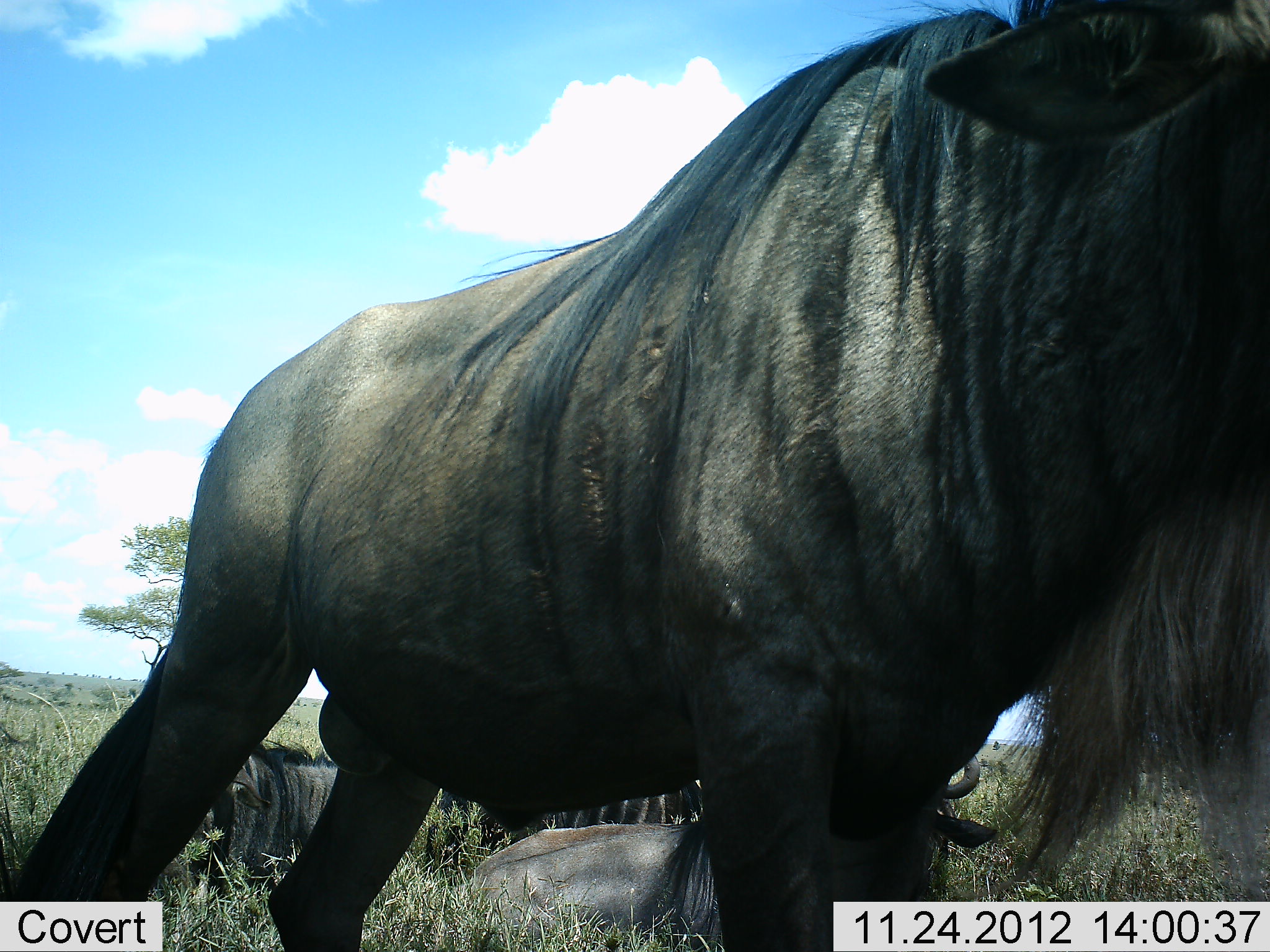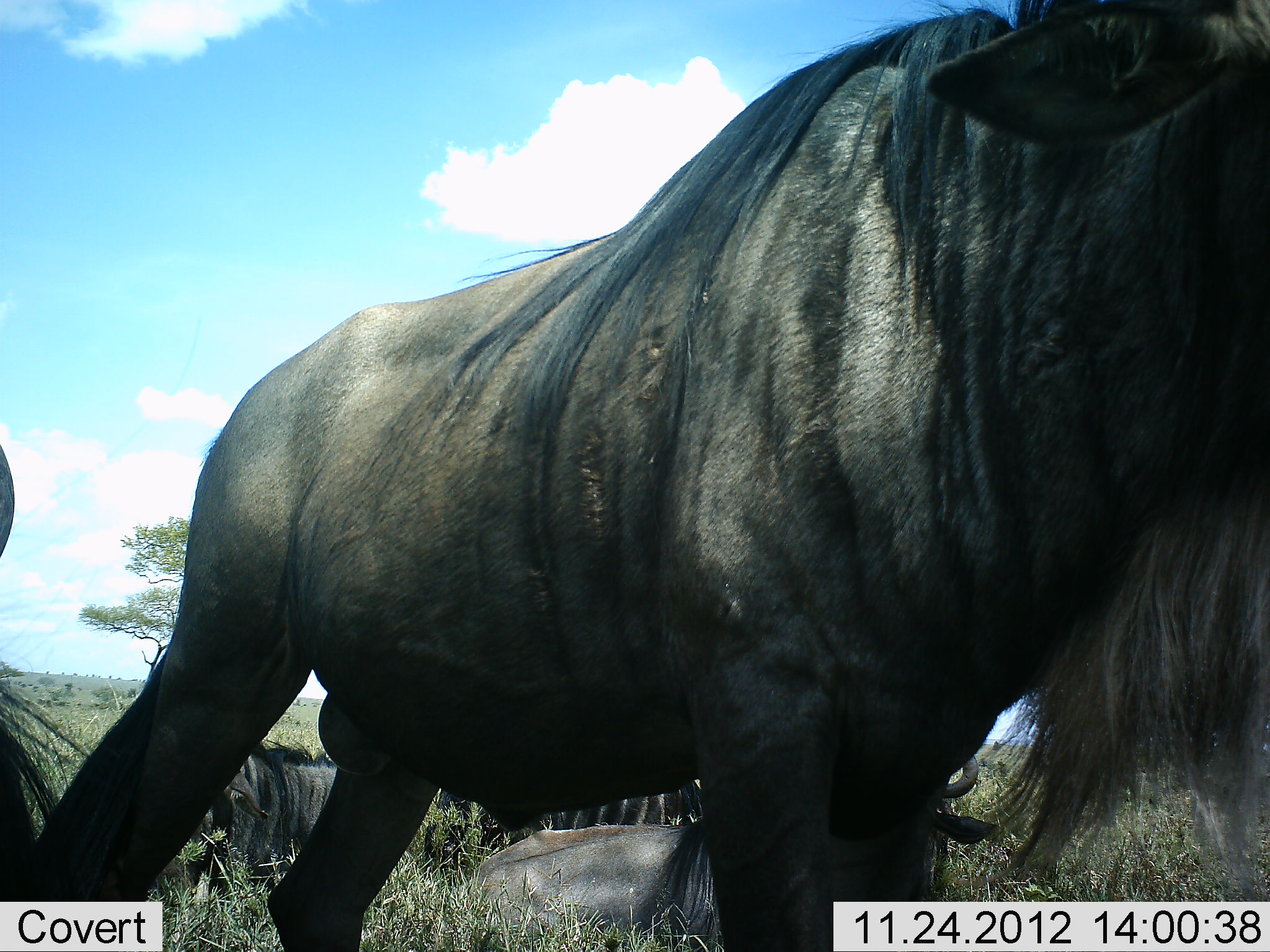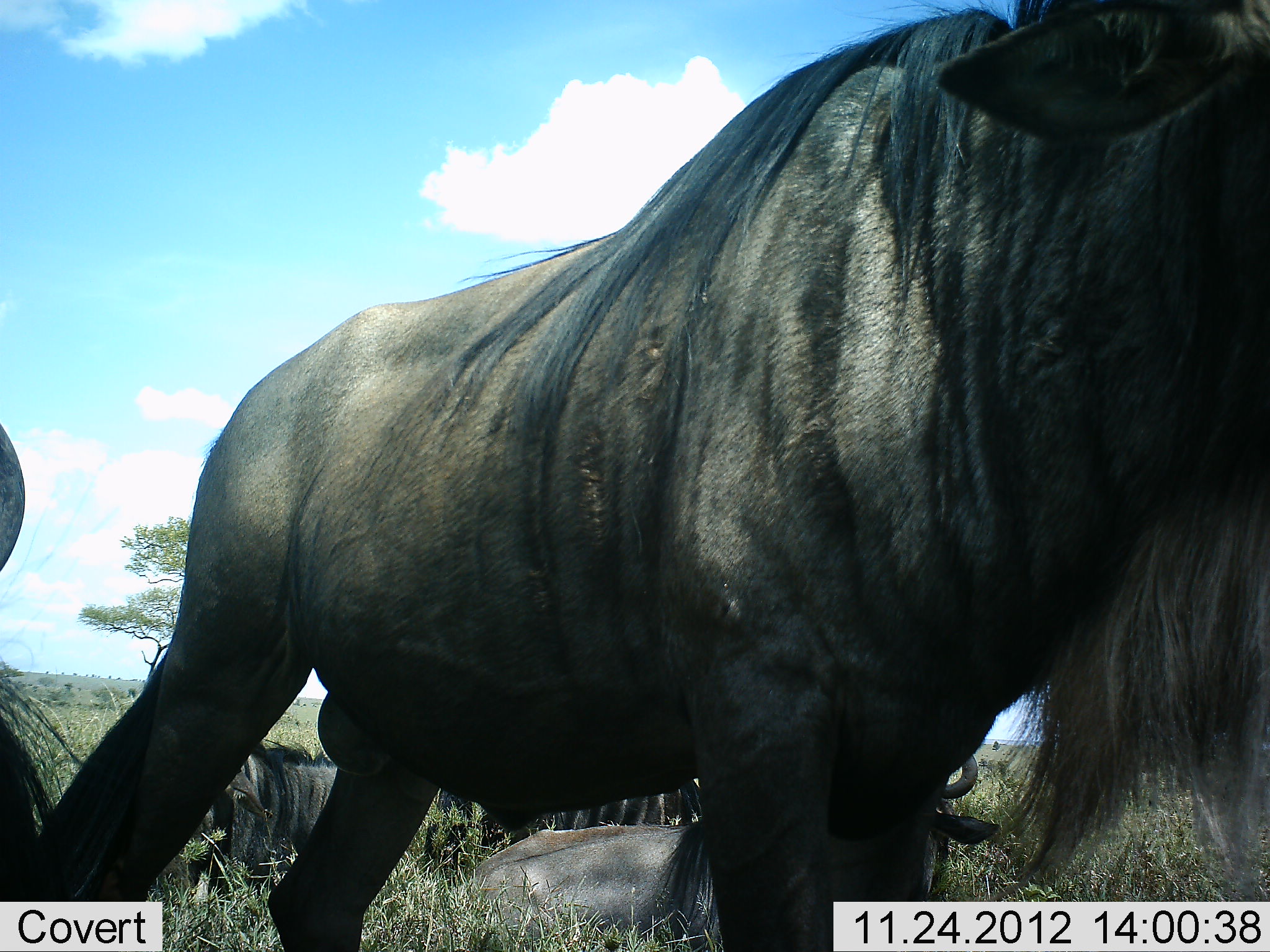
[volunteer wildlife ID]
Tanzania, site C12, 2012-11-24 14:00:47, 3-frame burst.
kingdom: Animalia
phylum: Chordata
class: Mammalia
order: Artiodactyla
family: Bovidae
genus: Connochaetes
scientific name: Connochaetes taurinus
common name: blue wildebeest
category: wildebeest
Wildebeest (blue wildebeest) (Connochaetes taurinus), count 5. Behavior (volunteer vote fractions): standing 73%, resting 82%, moving 9%, interacting 0%. Young present (vote fraction): 0%. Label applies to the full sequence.